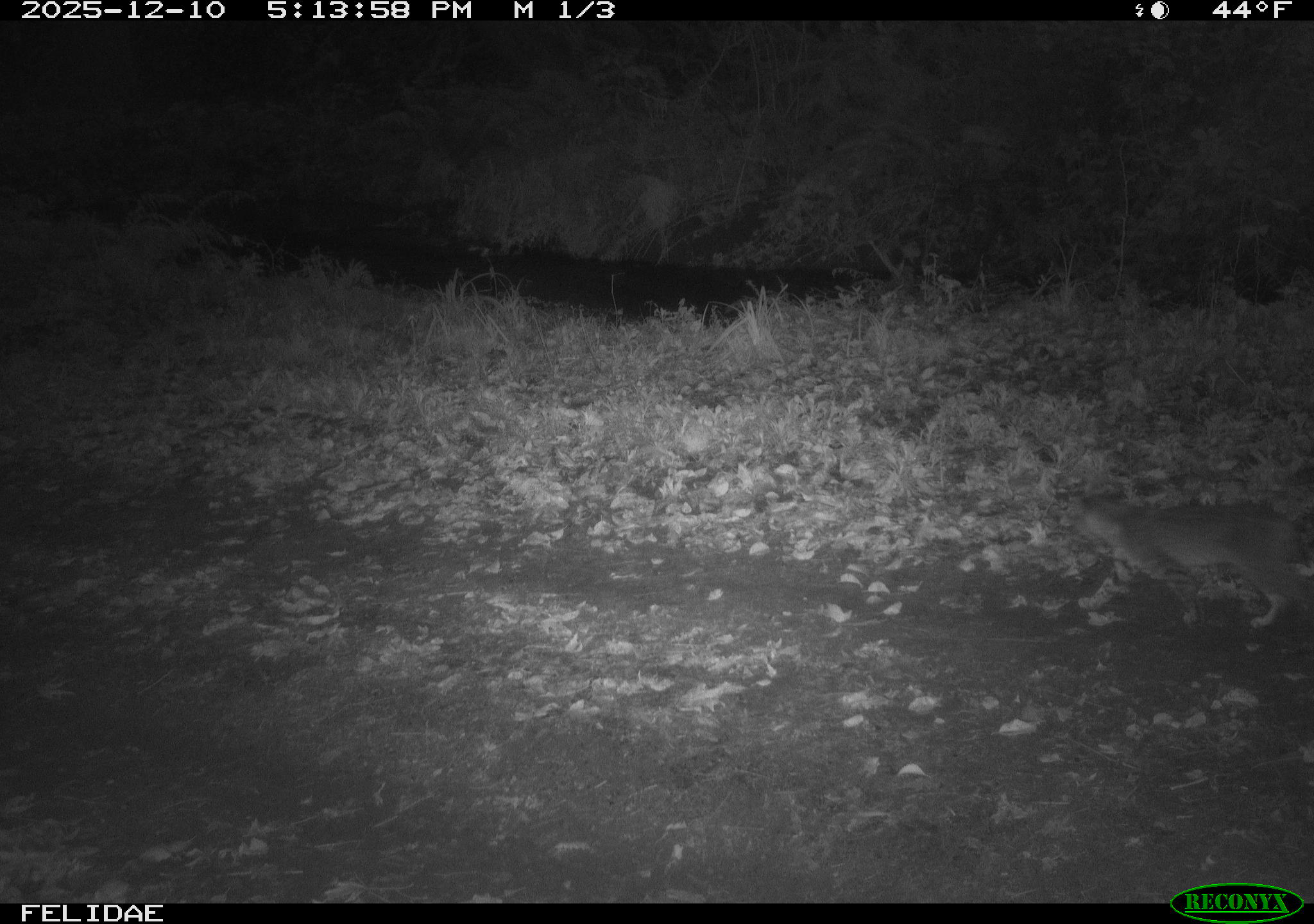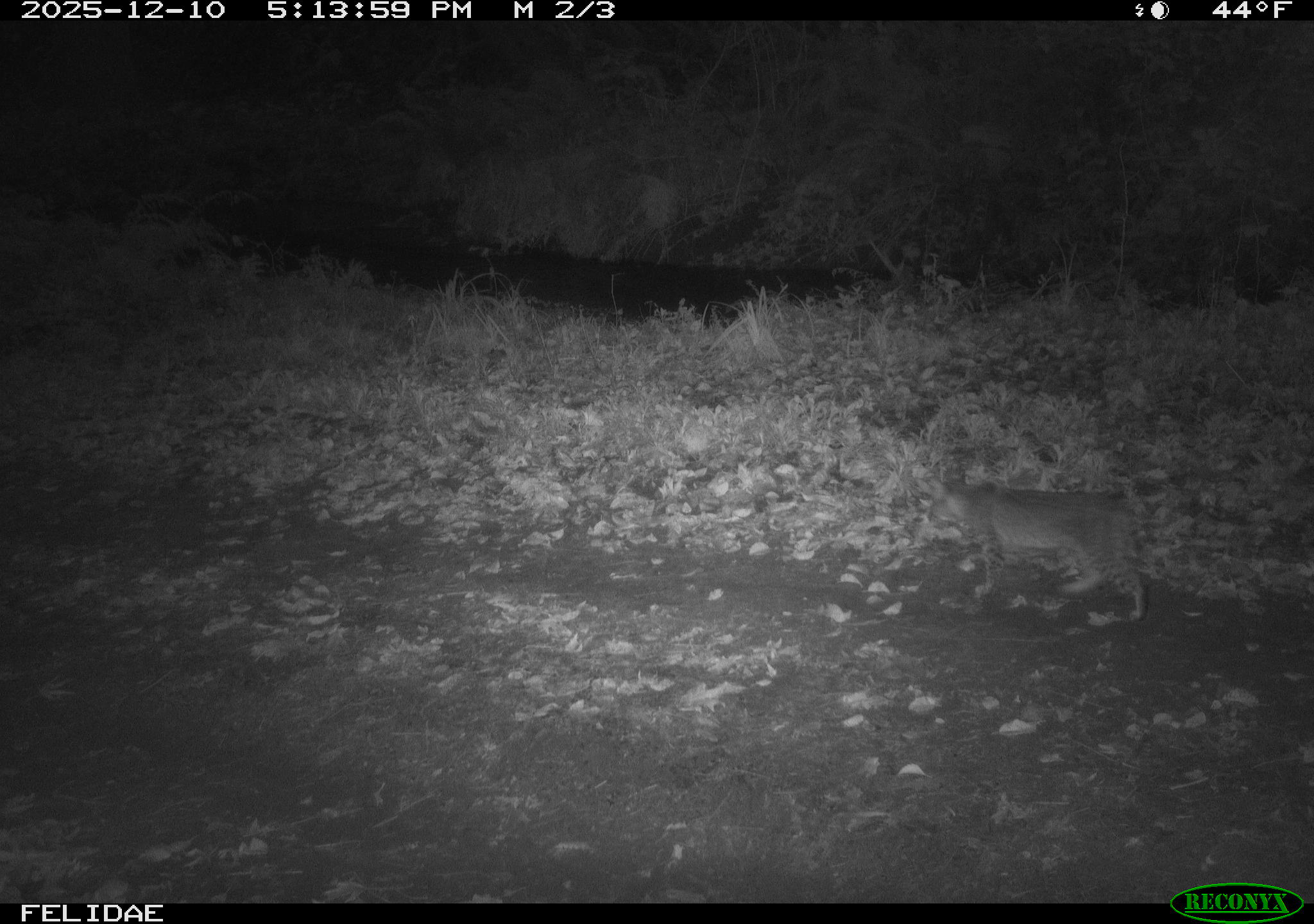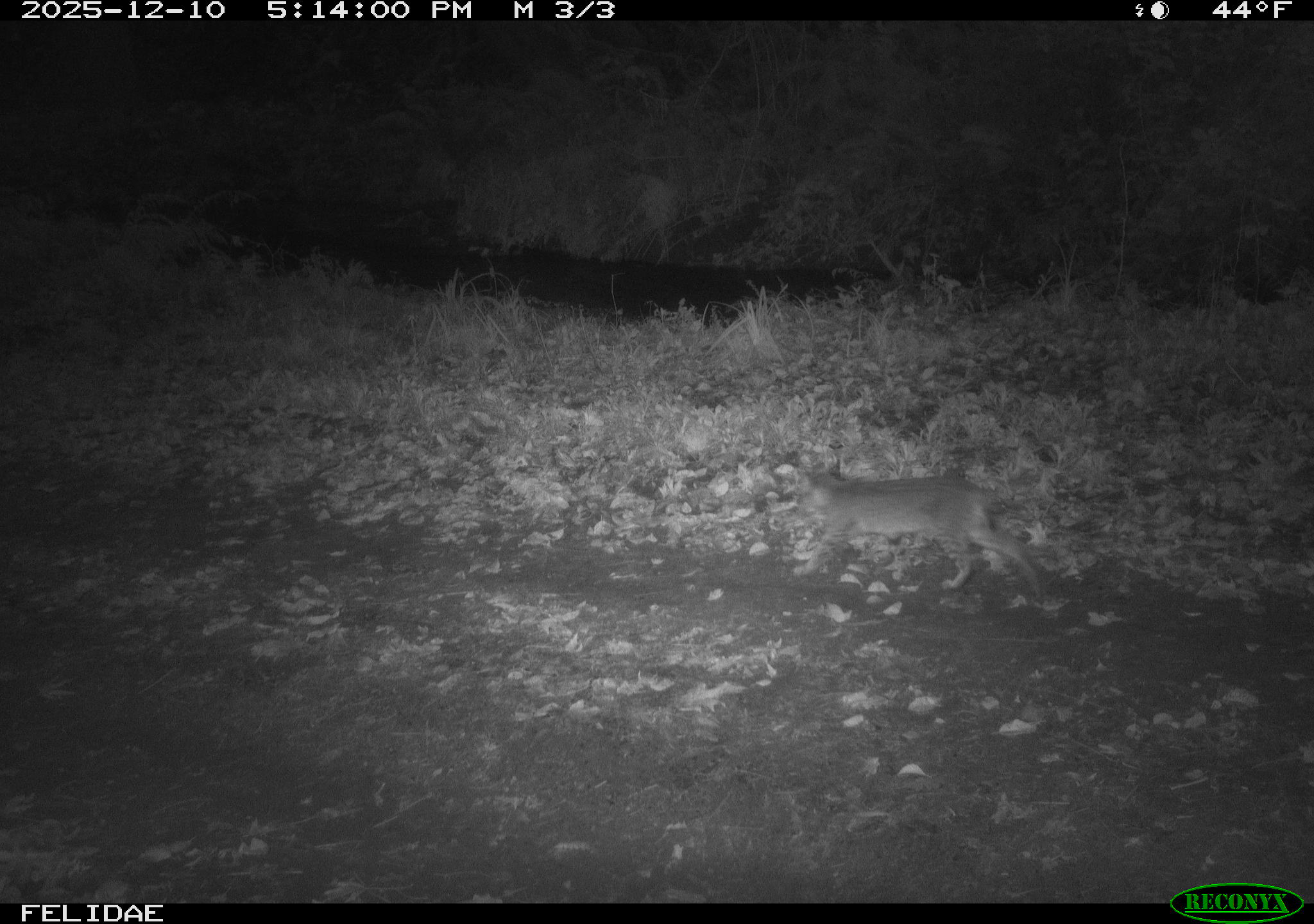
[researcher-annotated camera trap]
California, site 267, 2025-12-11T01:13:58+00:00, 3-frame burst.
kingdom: Animalia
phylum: Chordata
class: Mammalia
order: Carnivora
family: Felidae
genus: Lynx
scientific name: Lynx rufus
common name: bobcat